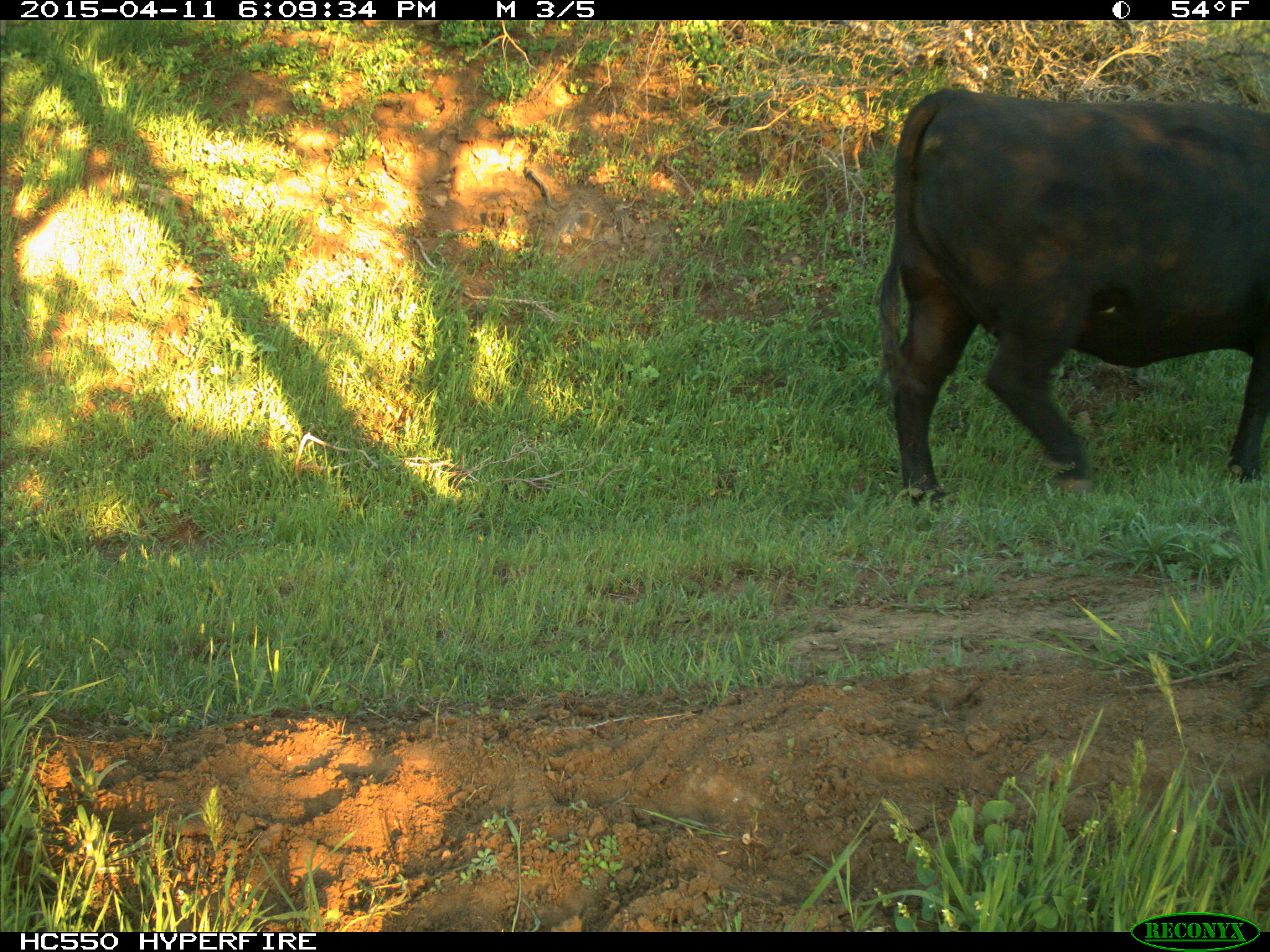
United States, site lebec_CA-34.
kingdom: Animalia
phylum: Chordata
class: Mammalia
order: Artiodactyla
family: Bovidae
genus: Bos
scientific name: Bos taurus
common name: domestic cow